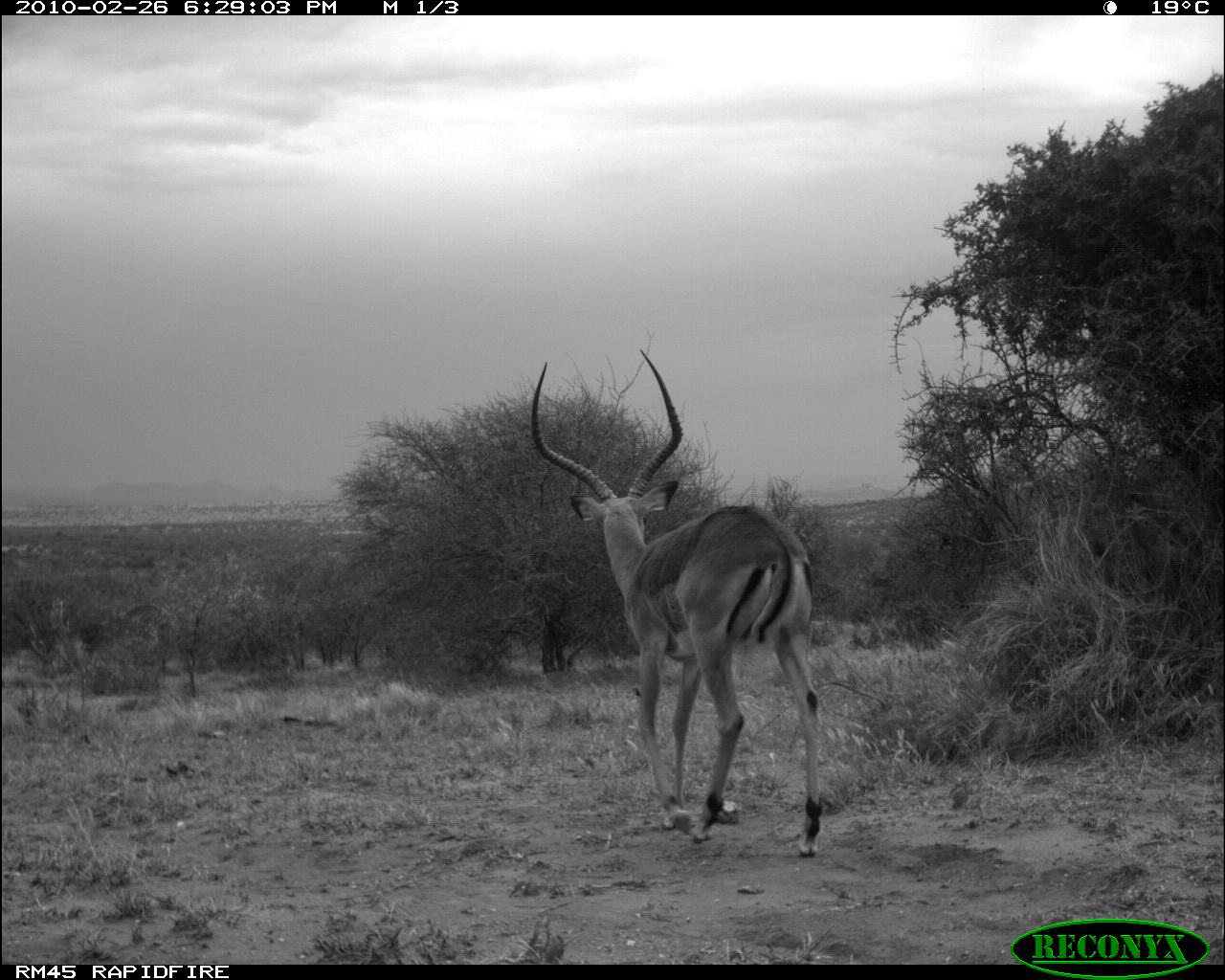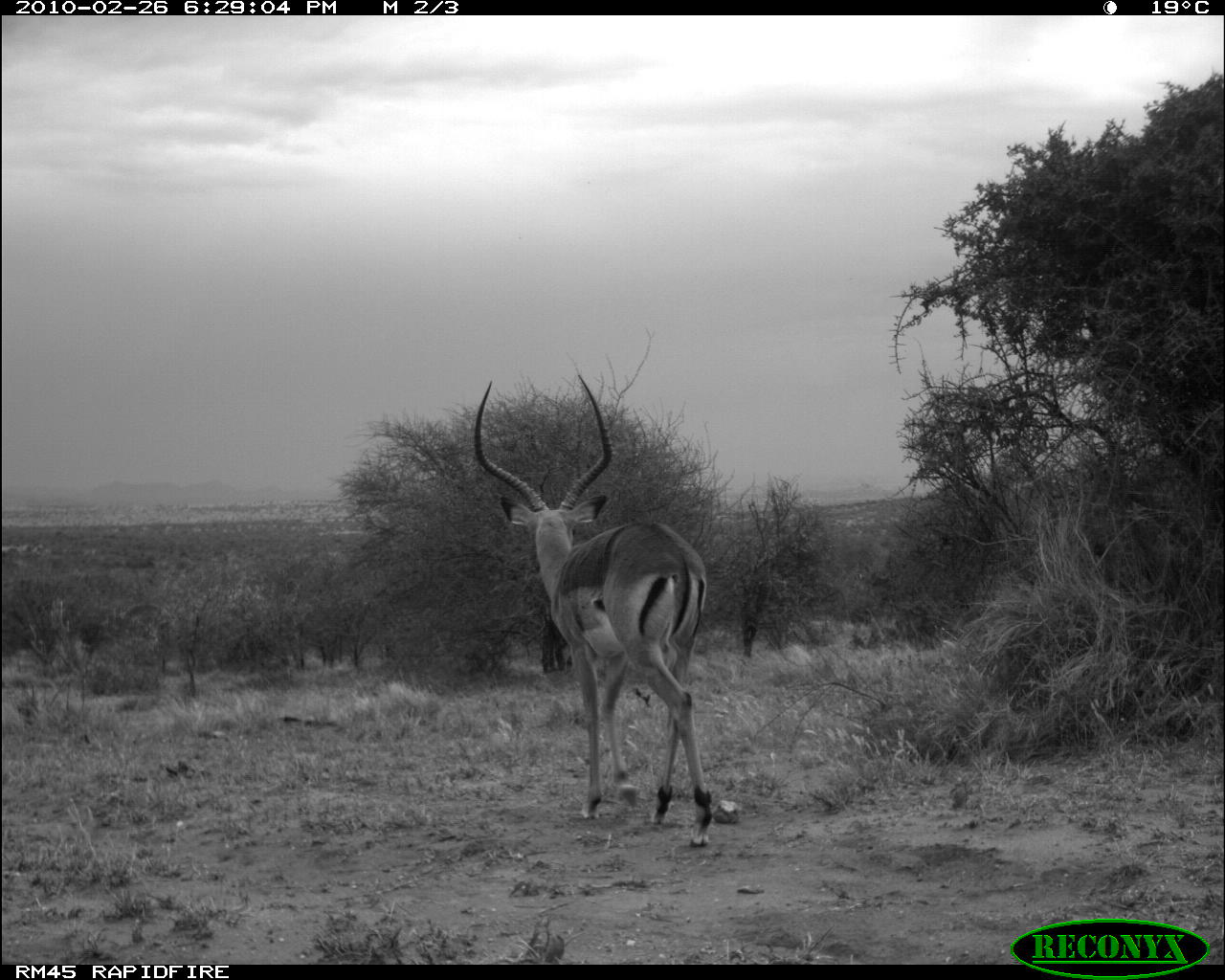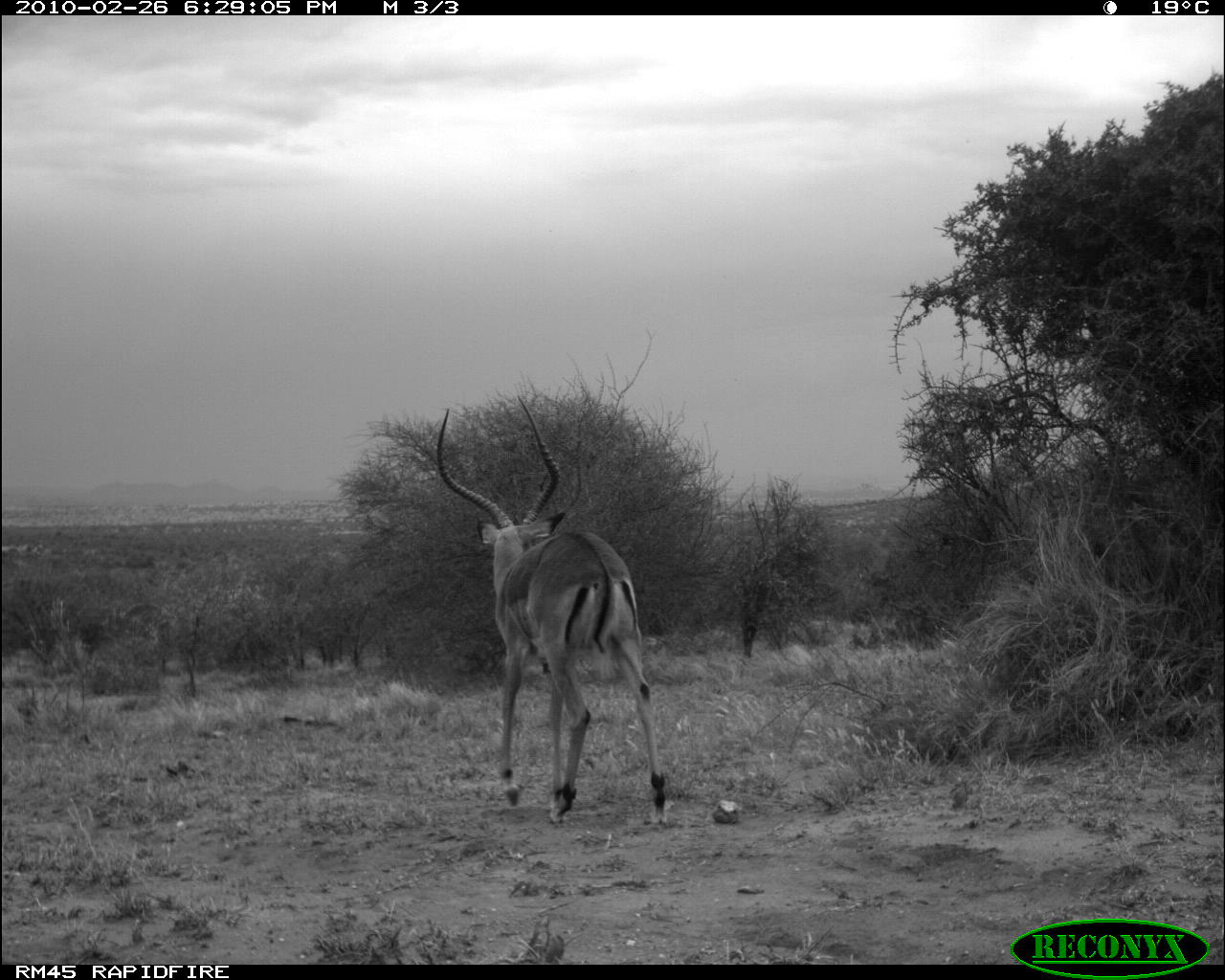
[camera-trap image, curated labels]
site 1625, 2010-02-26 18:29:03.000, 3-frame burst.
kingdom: Animalia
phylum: Chordata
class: Mammalia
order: Artiodactyla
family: Bovidae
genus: Aepyceros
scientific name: Aepyceros melampus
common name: impala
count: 1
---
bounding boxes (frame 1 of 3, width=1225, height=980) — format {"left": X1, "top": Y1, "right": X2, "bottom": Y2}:
aepyceros melampus: {"left": 528, "top": 346, "right": 827, "bottom": 858}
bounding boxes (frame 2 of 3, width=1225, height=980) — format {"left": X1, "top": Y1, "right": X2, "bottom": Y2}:
aepyceros melampus: {"left": 469, "top": 367, "right": 717, "bottom": 851}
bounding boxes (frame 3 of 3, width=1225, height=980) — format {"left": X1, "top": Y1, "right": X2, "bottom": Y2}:
aepyceros melampus: {"left": 436, "top": 395, "right": 668, "bottom": 833}